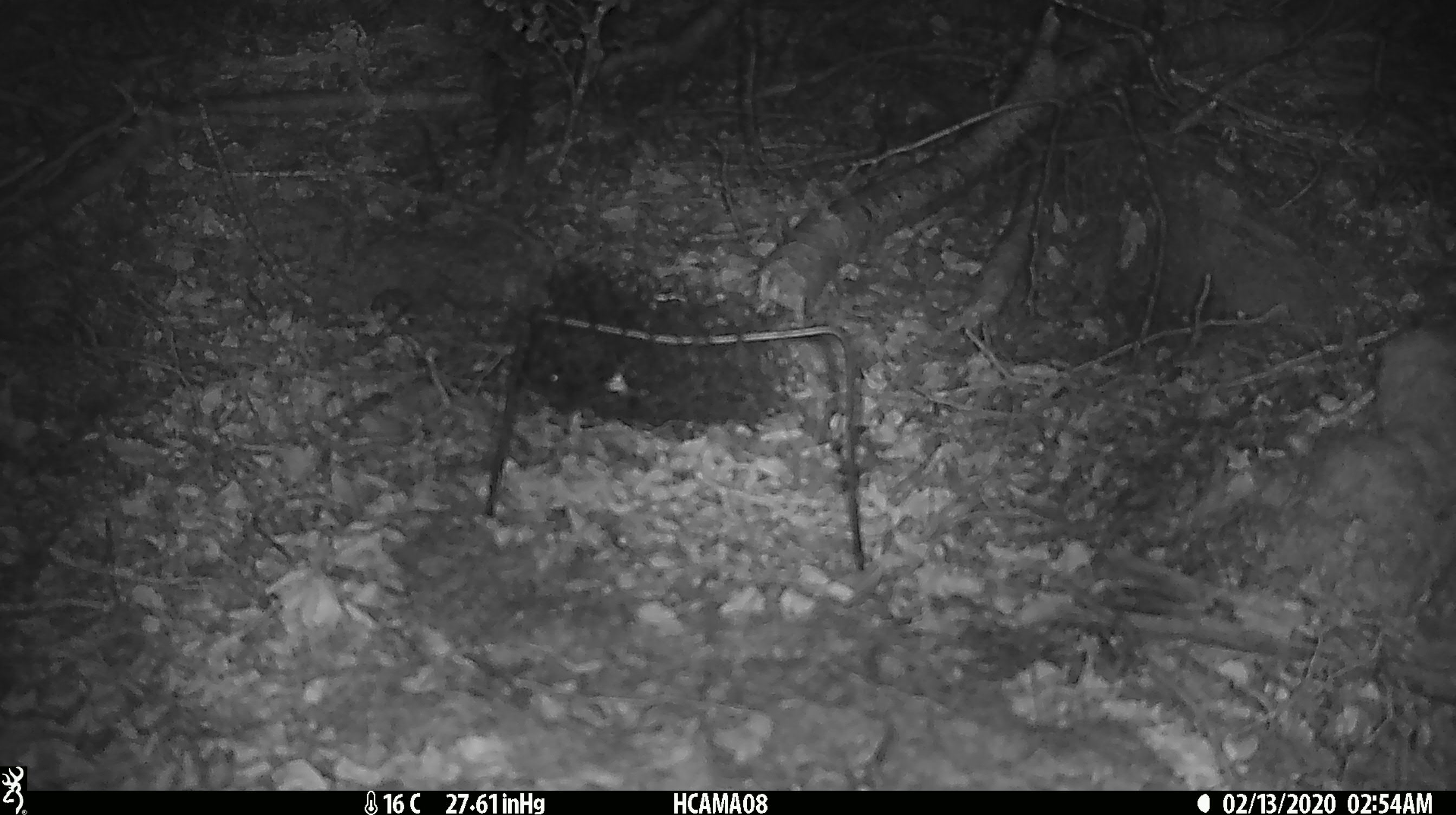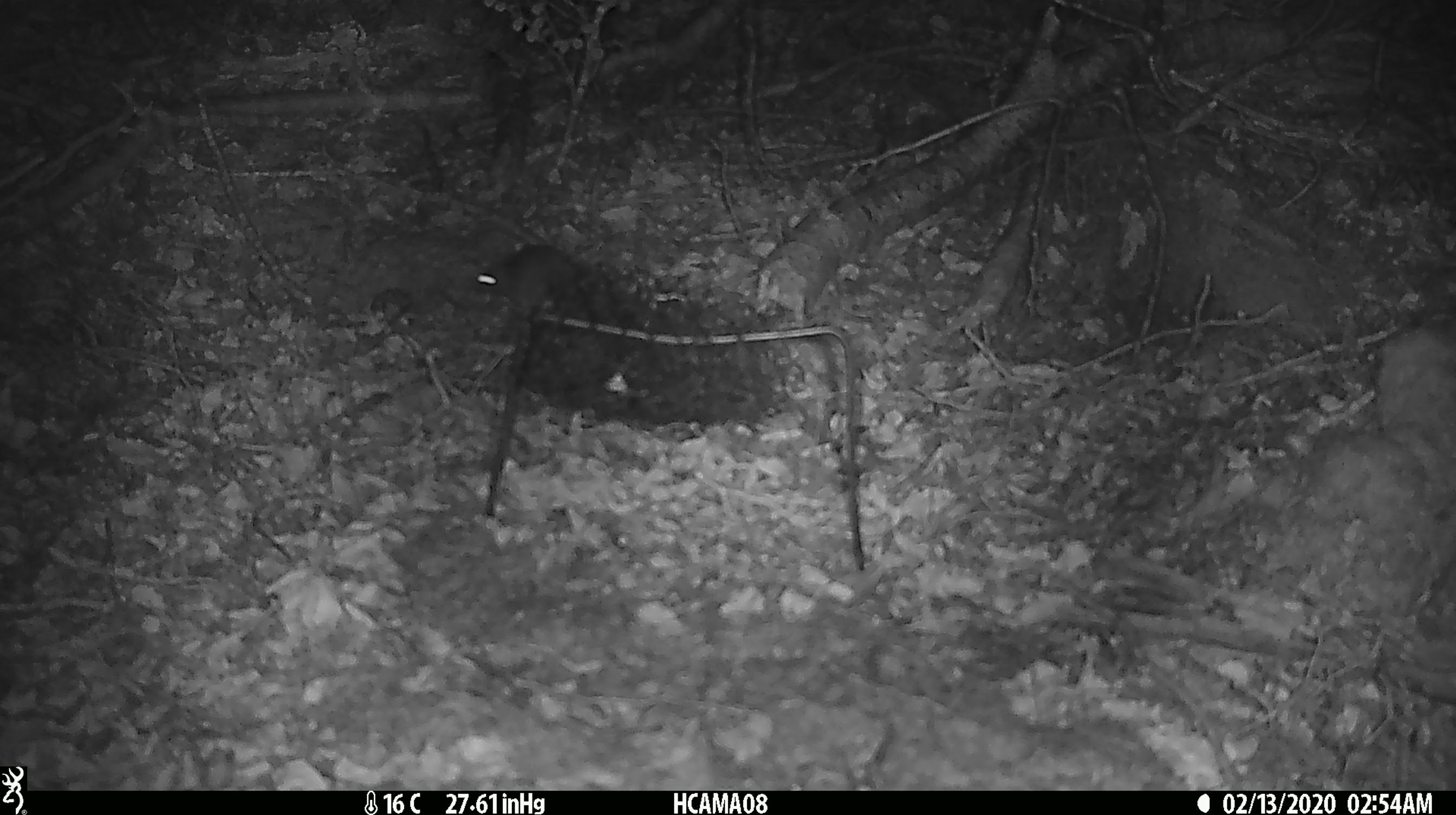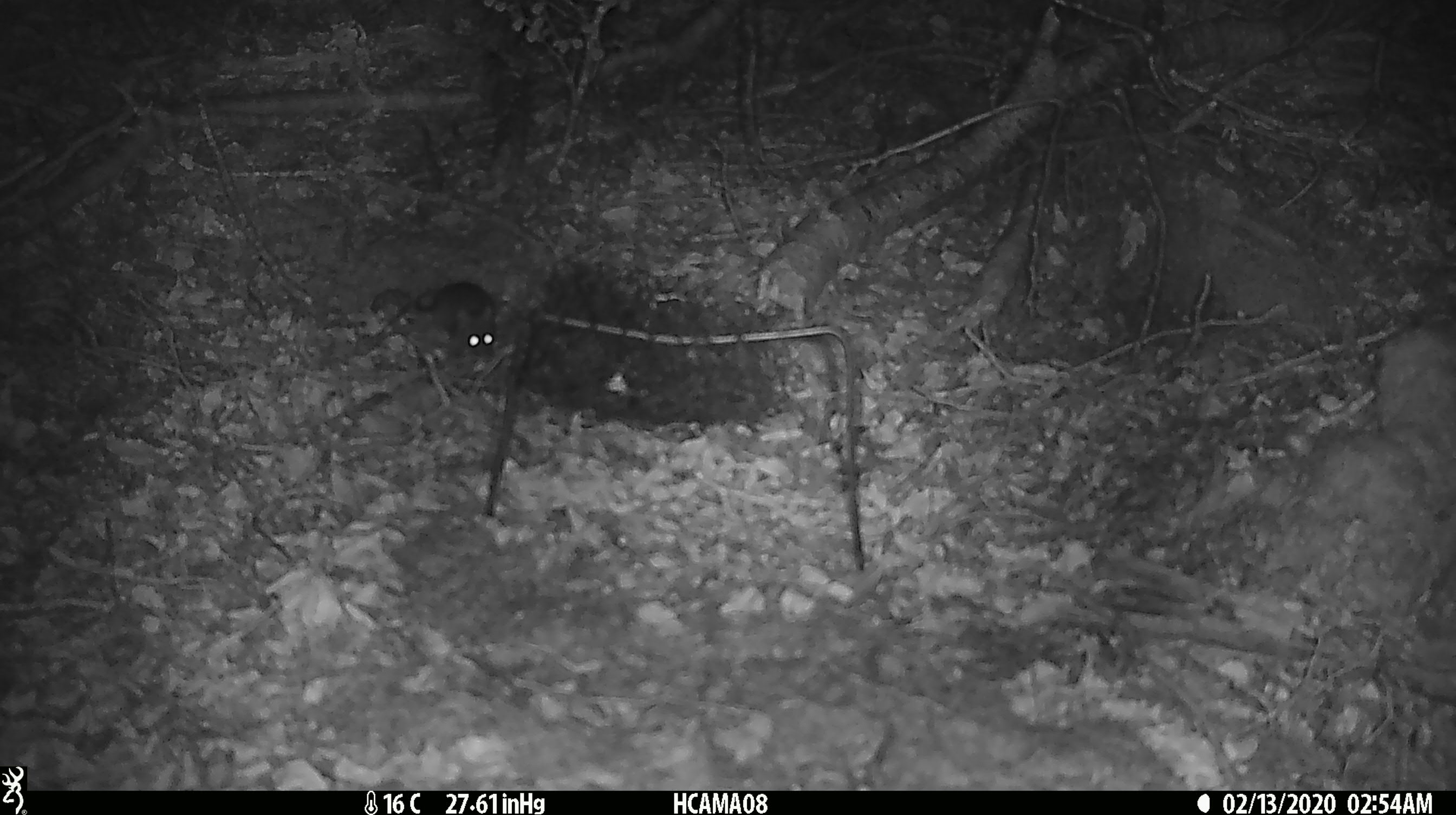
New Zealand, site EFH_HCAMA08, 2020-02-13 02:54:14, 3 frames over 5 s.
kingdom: Animalia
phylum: Chordata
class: Mammalia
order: Rodentia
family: Muridae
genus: Mus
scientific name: Mus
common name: mouse